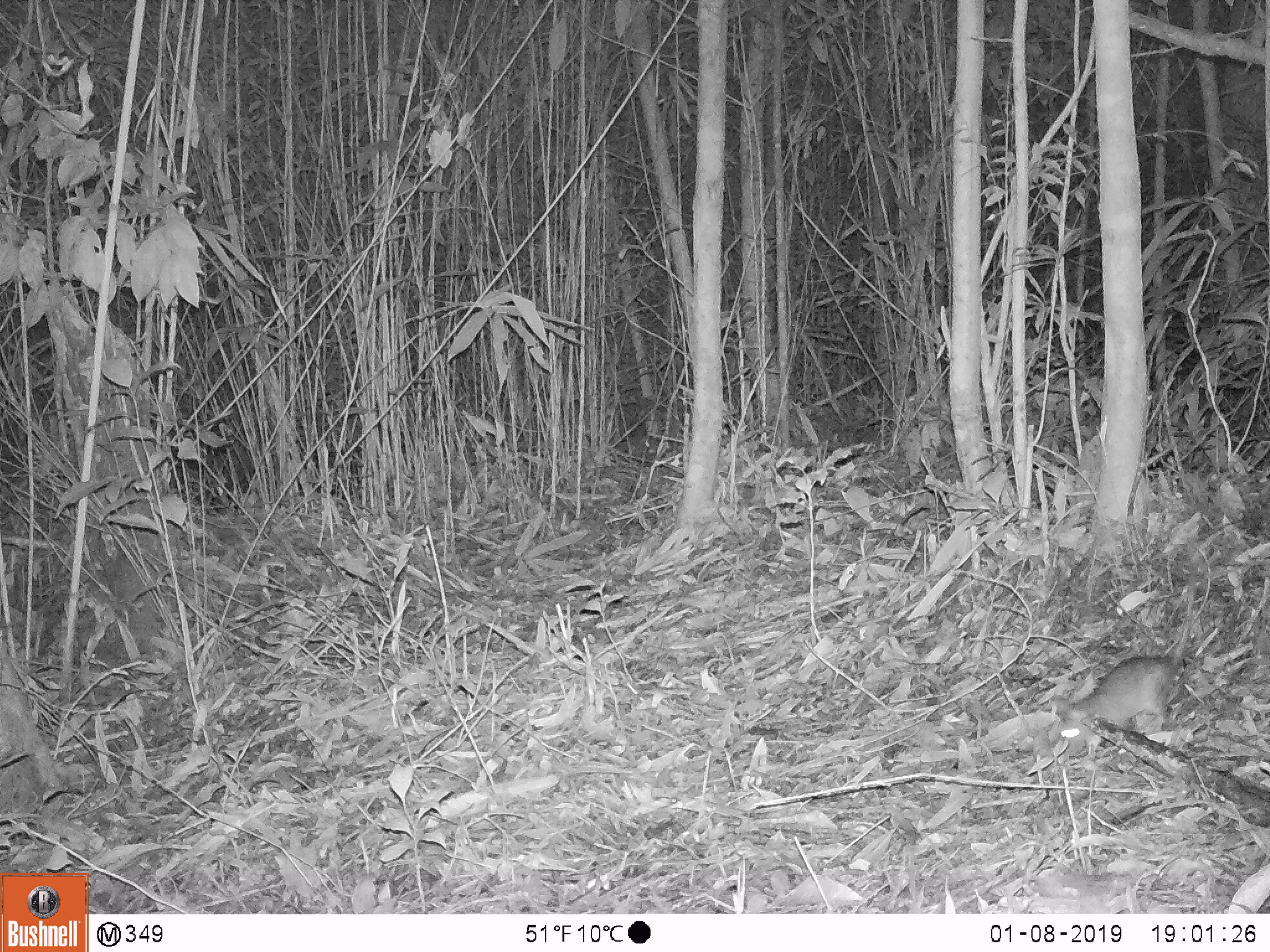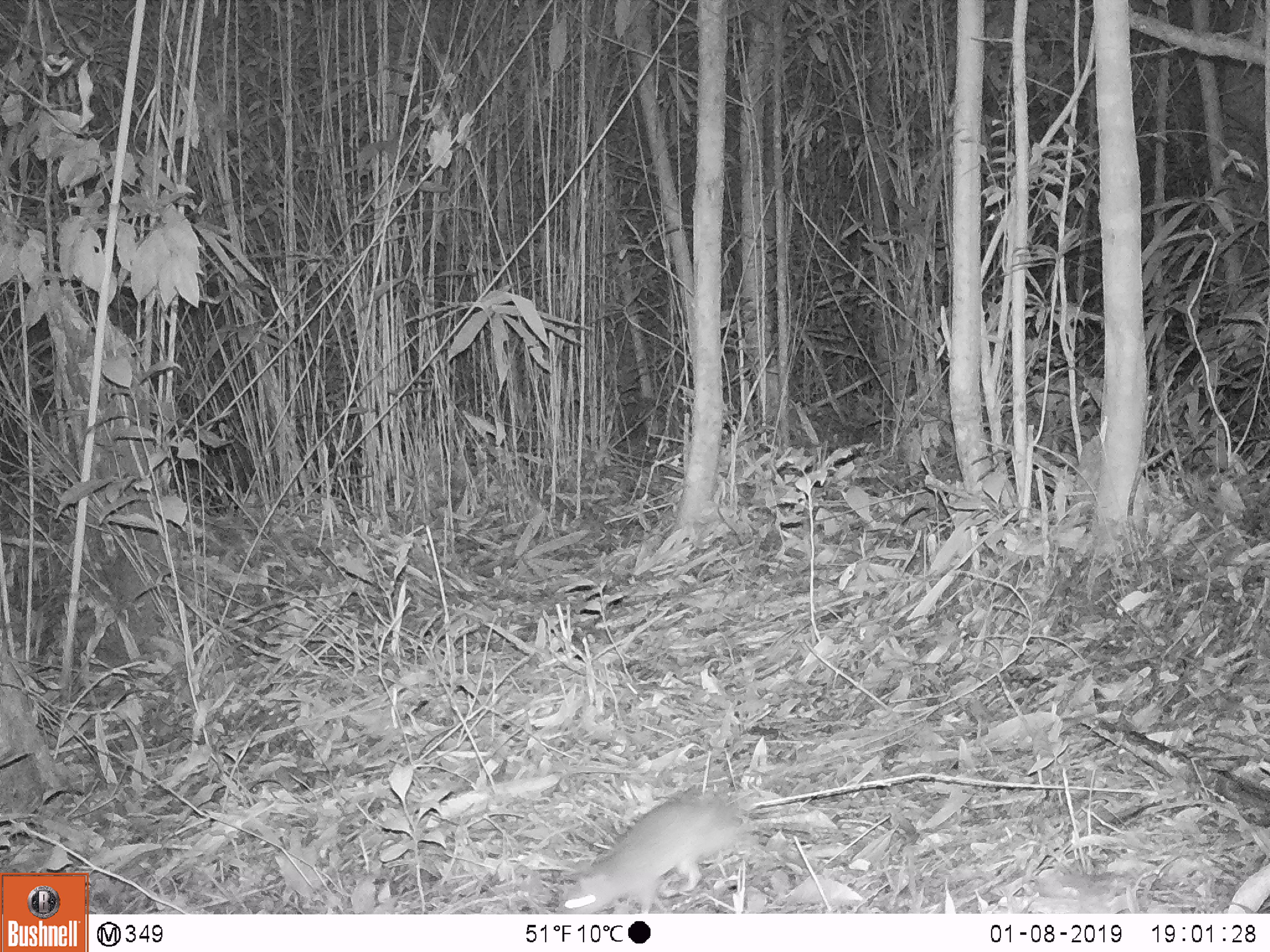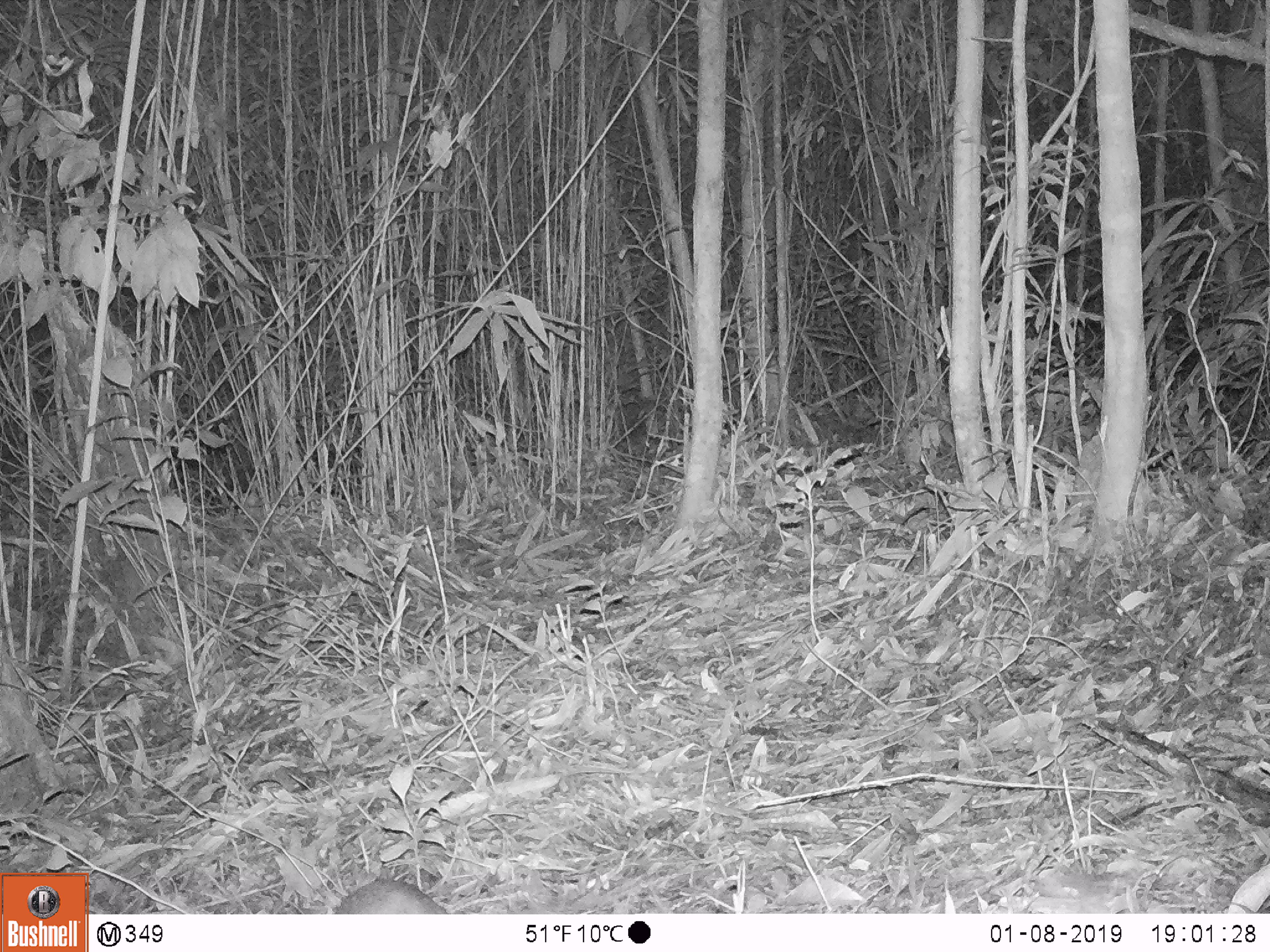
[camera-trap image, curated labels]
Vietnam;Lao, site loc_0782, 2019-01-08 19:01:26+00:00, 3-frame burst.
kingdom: Animalia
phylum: Chordata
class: Mammalia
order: Rodentia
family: Muridae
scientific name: Muridae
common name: old-world mice and rats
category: unidentified murid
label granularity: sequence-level